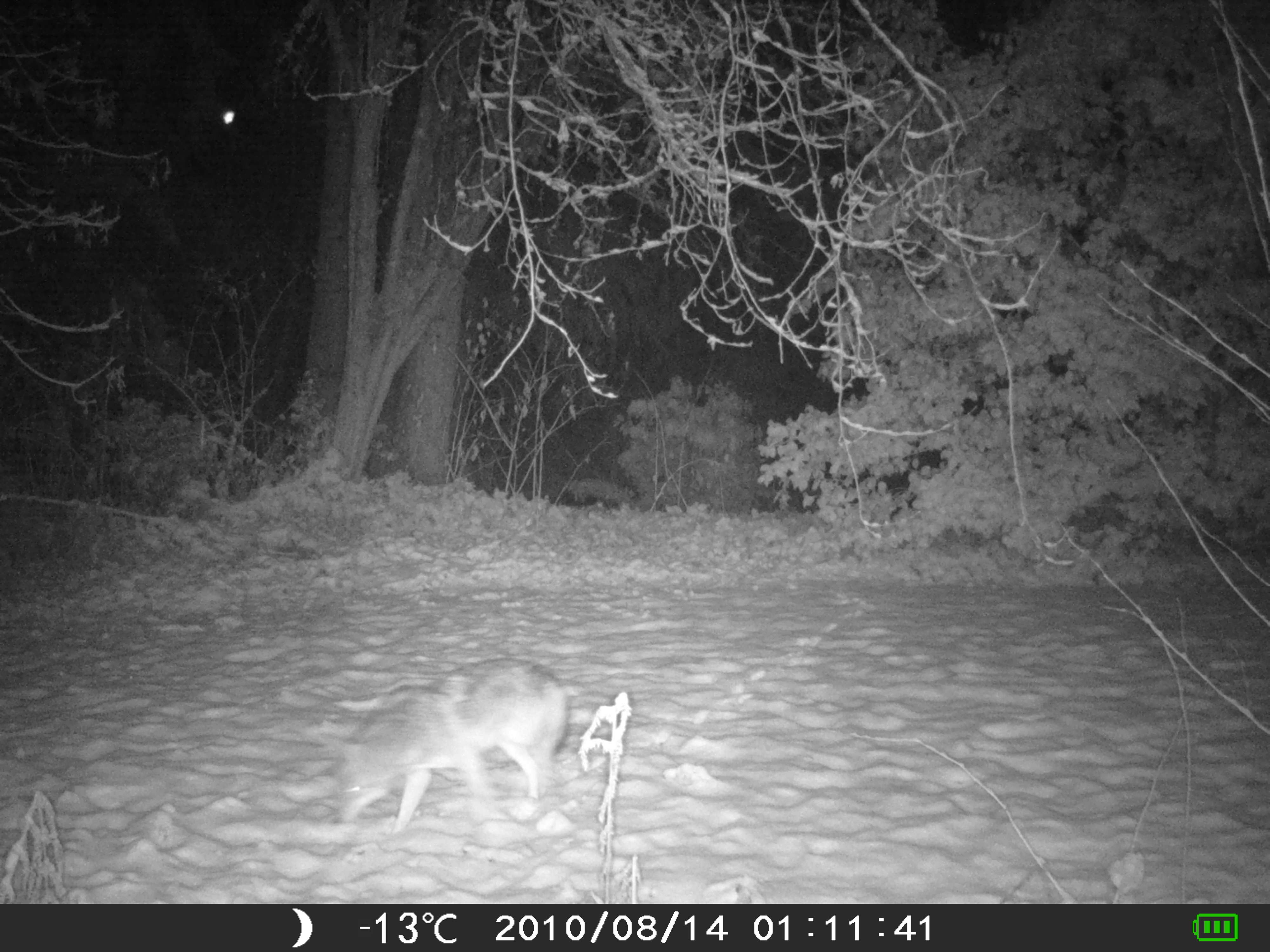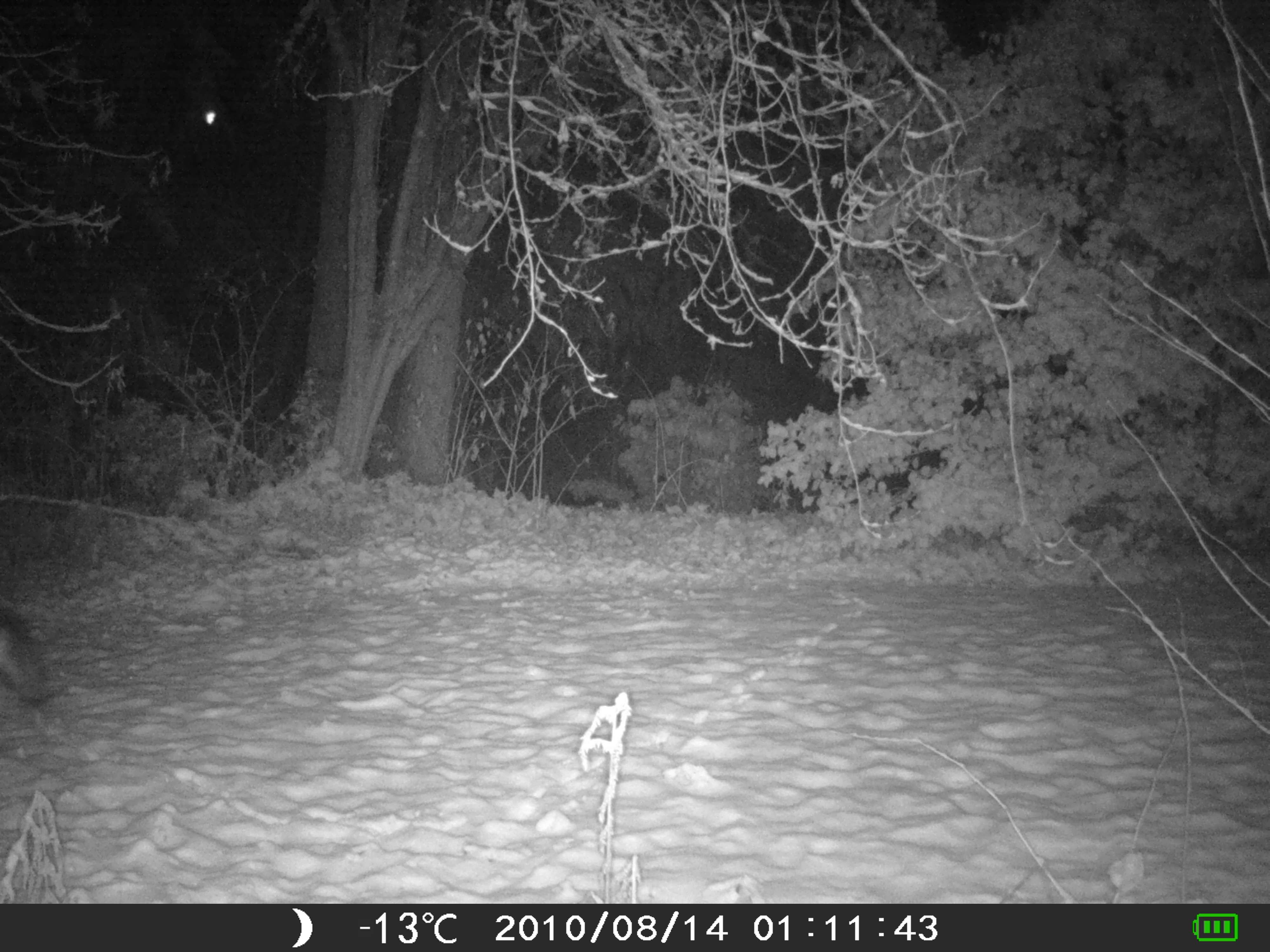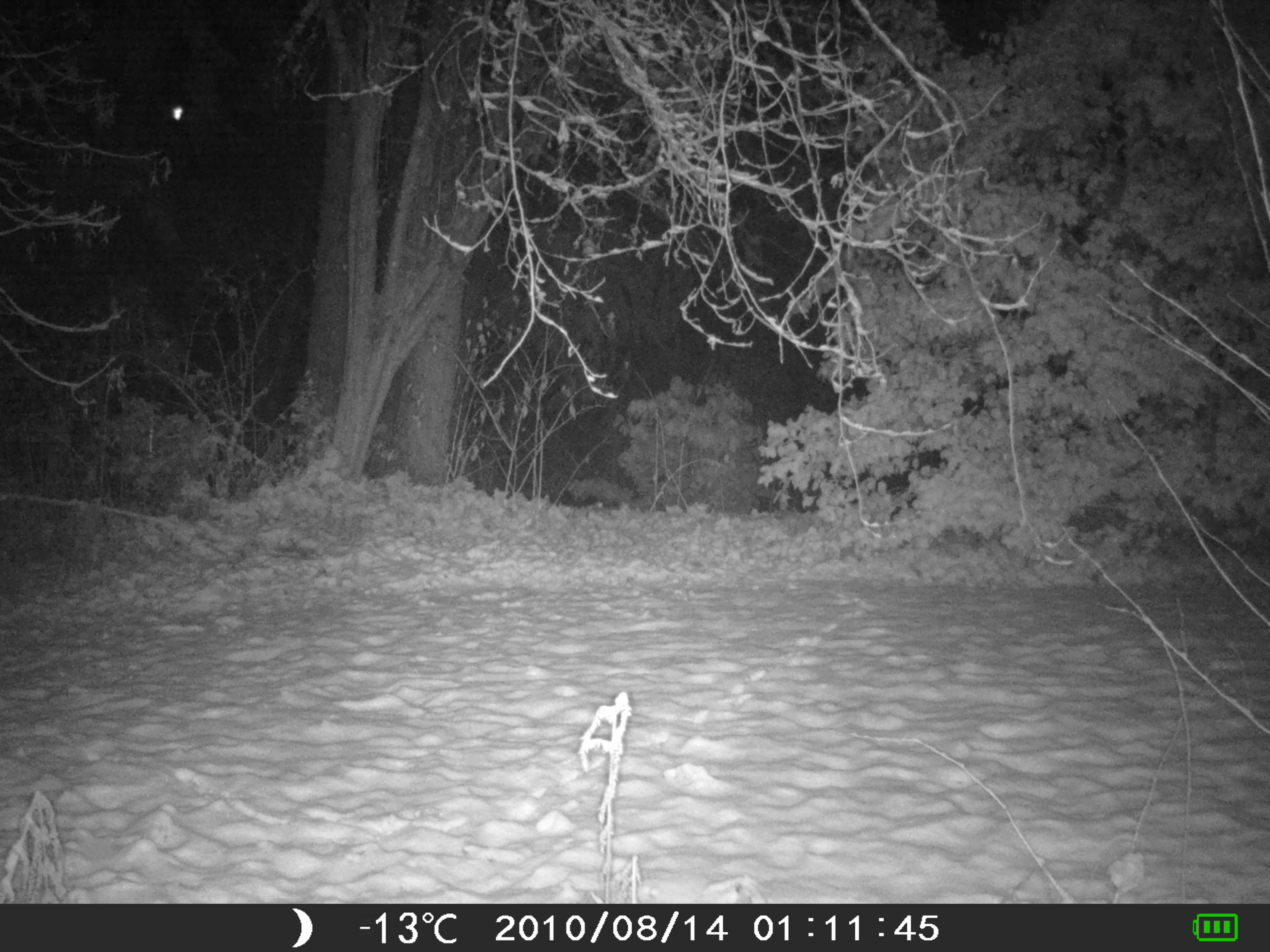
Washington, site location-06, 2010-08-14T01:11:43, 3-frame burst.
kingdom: Animalia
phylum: Chordata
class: Mammalia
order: Carnivora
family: Canidae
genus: Canis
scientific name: Canis latrans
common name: coyote